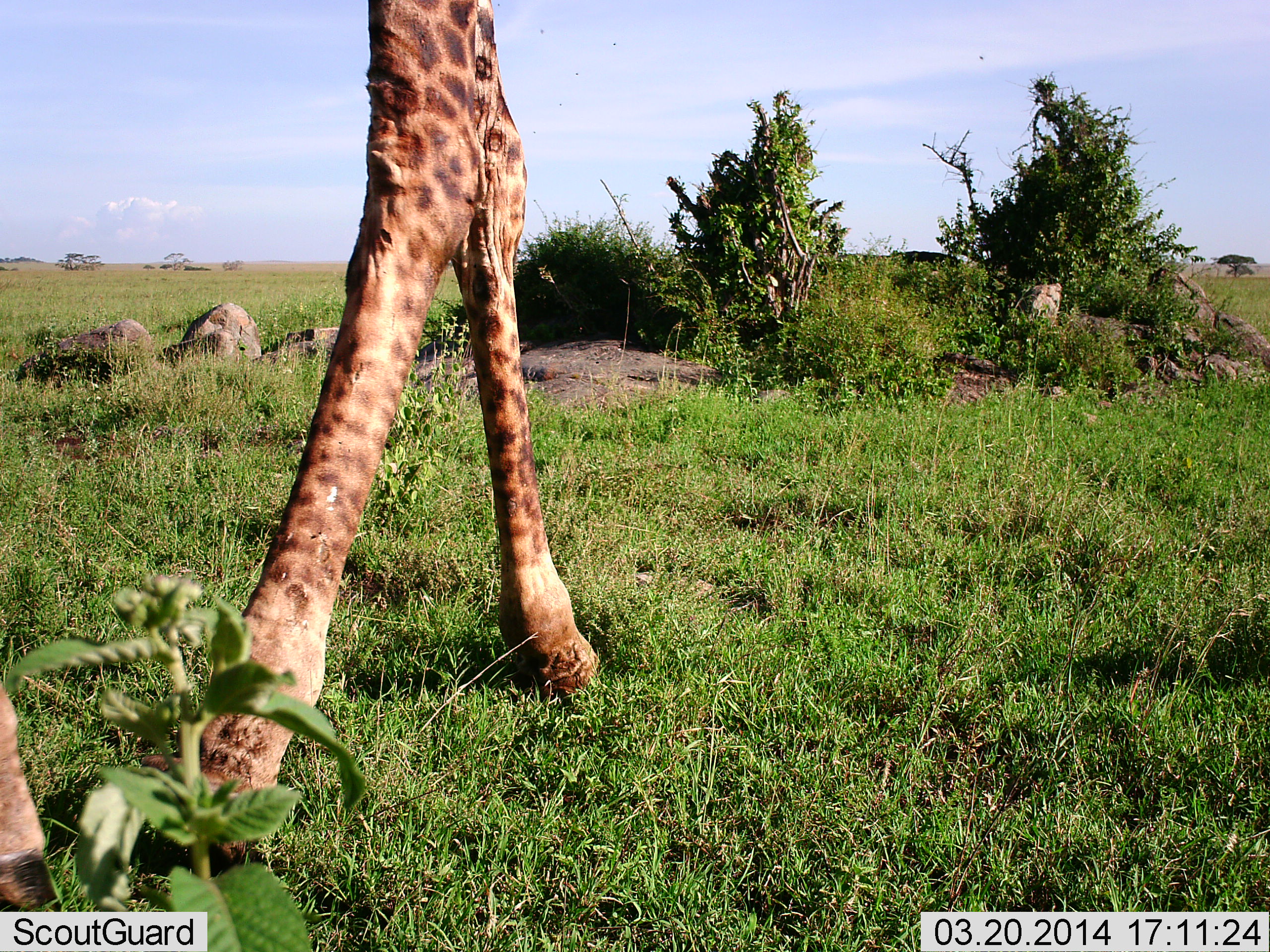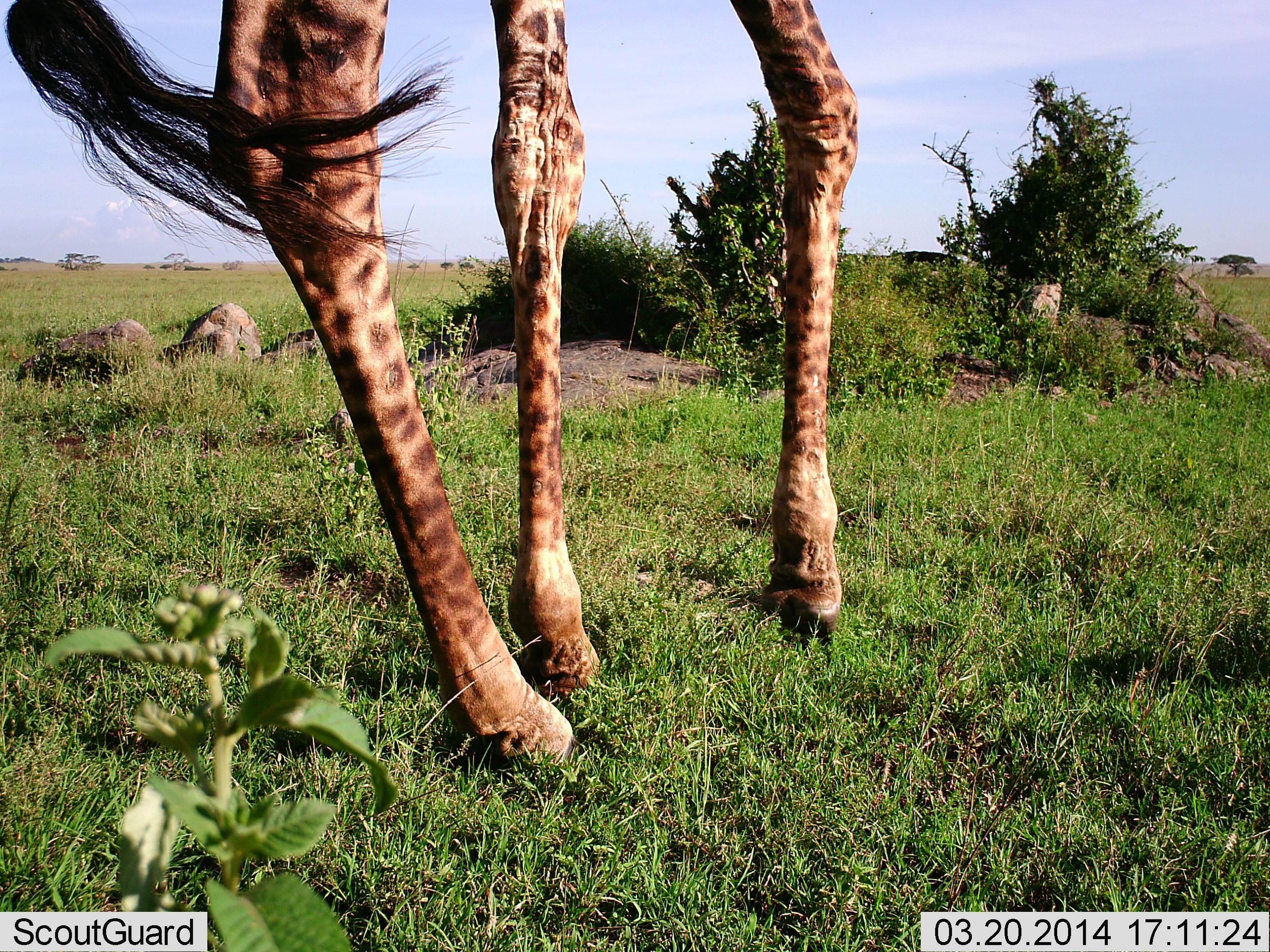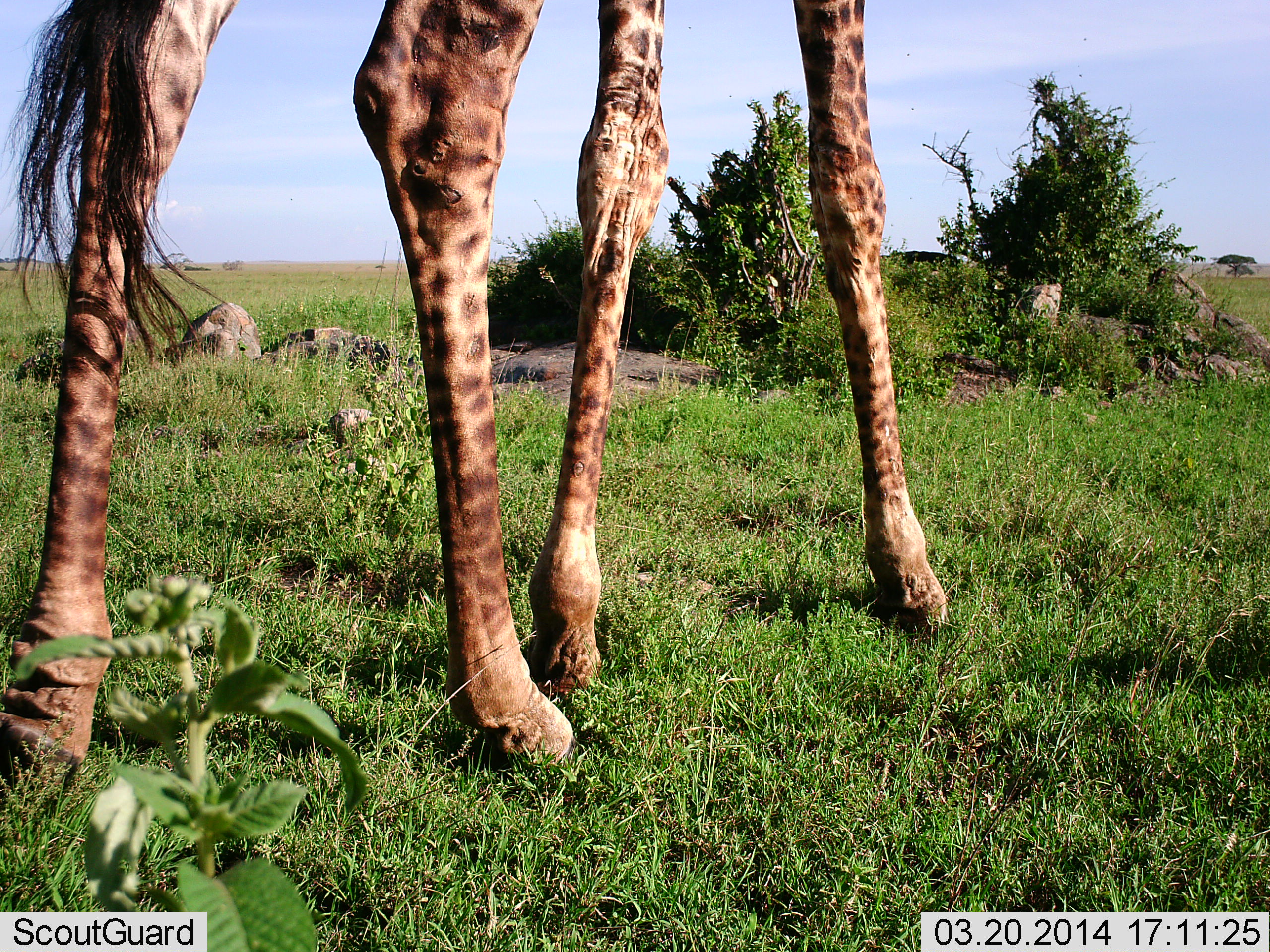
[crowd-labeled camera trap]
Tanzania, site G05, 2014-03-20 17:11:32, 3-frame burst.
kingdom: Animalia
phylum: Chordata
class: Mammalia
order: Artiodactyla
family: Giraffidae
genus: Giraffa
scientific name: Giraffa camelopardalis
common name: giraffe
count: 1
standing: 20%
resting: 0%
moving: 80%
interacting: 0%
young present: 0%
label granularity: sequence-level